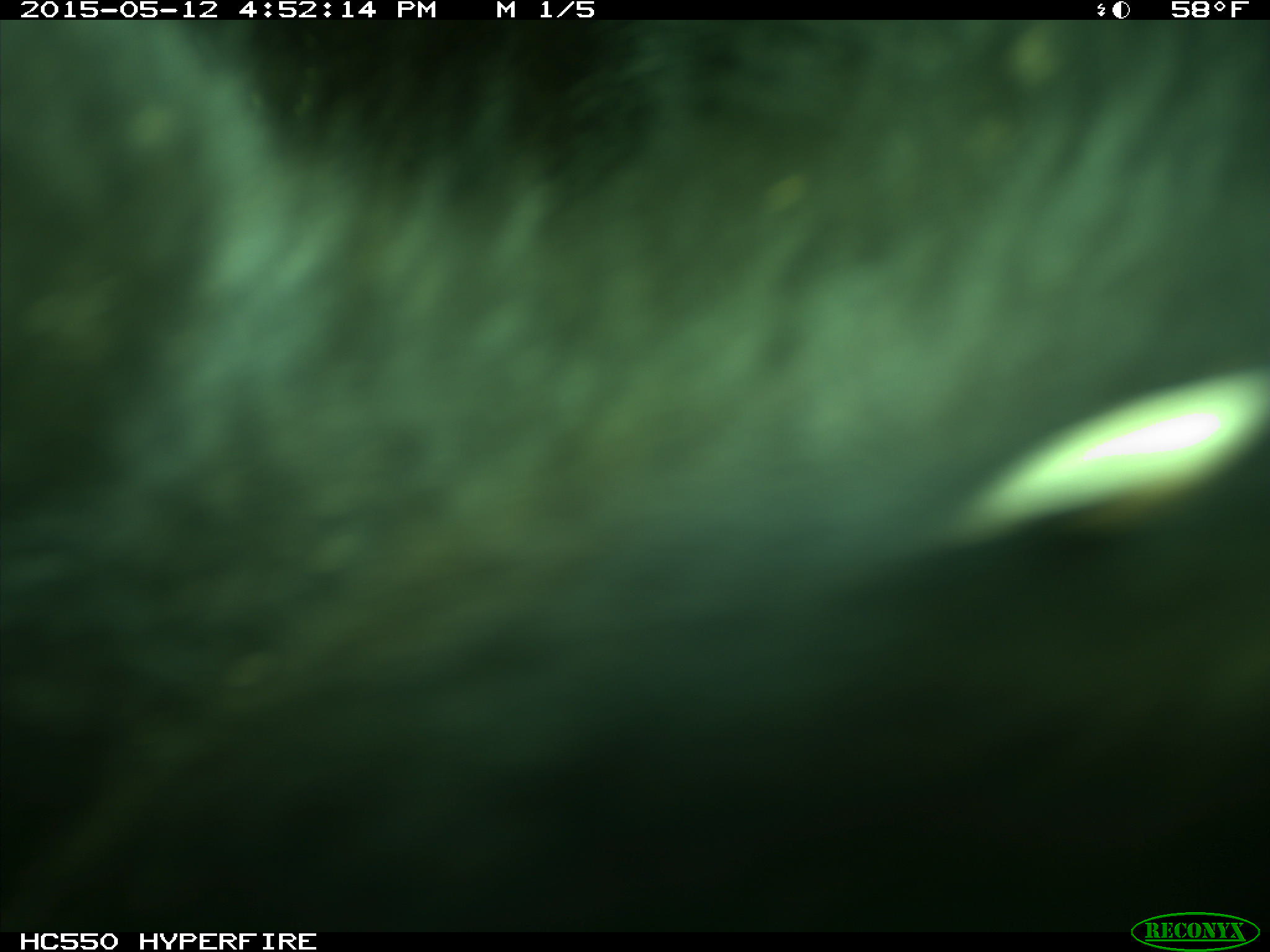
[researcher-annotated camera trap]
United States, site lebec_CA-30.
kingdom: Animalia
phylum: Chordata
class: Mammalia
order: Artiodactyla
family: Bovidae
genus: Bos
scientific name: Bos taurus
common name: domestic cow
Bos taurus (domestic cow).